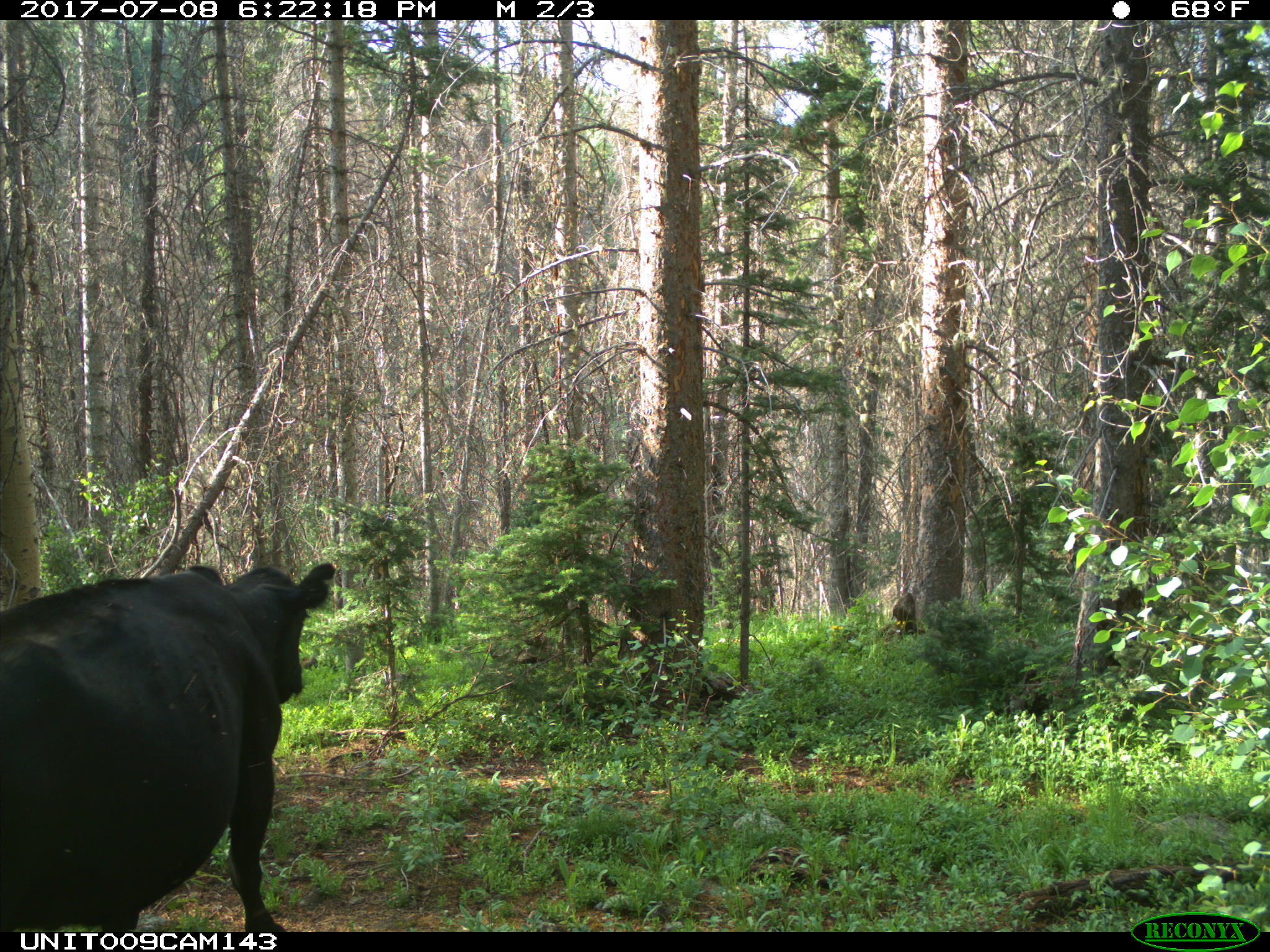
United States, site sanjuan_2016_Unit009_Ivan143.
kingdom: Animalia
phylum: Chordata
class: Mammalia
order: Artiodactyla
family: Bovidae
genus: Bos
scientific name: Bos taurus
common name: domestic cow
Bos taurus (domestic cow).